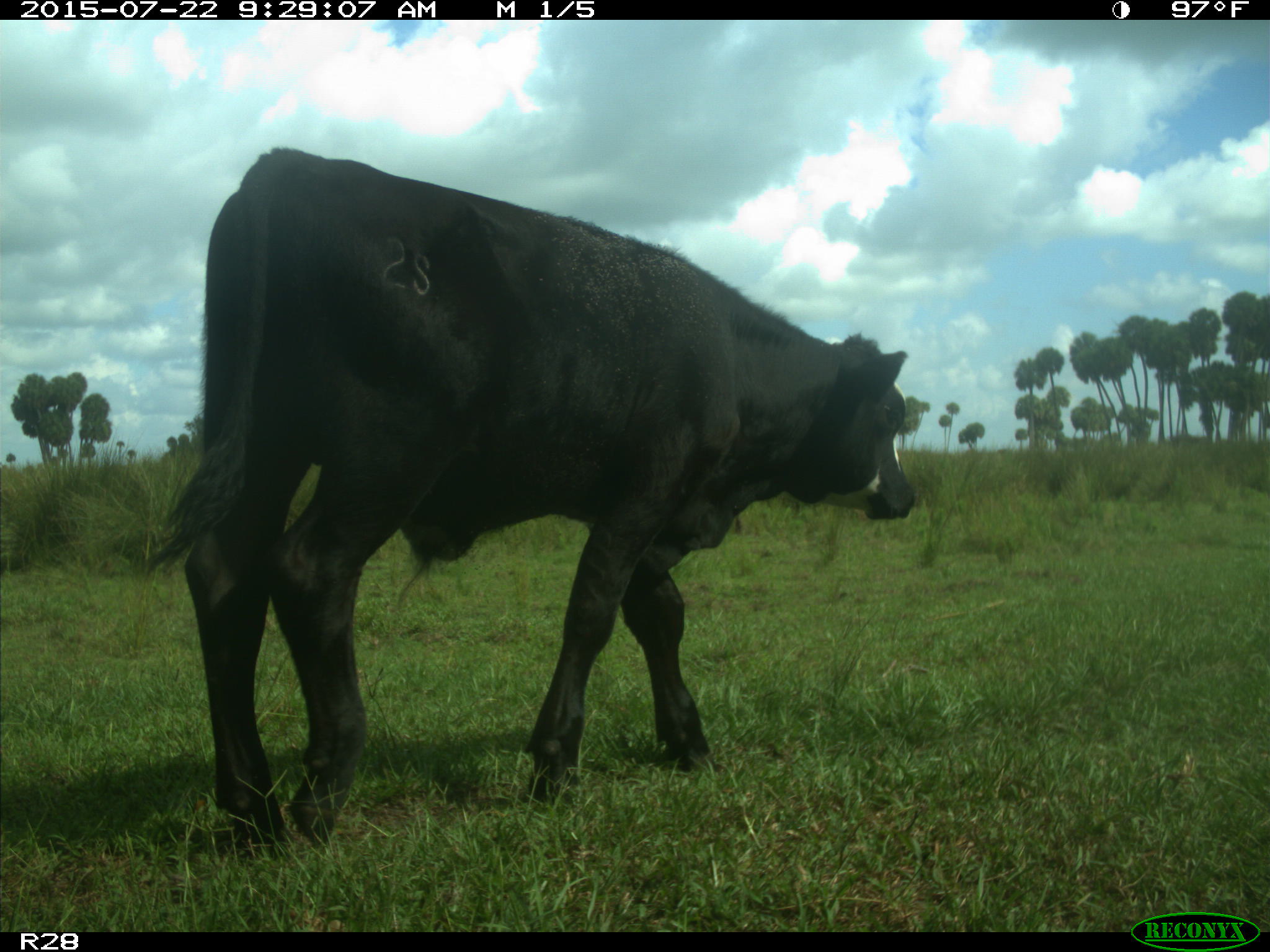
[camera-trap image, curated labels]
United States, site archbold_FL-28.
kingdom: Animalia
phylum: Chordata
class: Mammalia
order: Artiodactyla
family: Bovidae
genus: Bos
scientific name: Bos taurus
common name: domestic cow